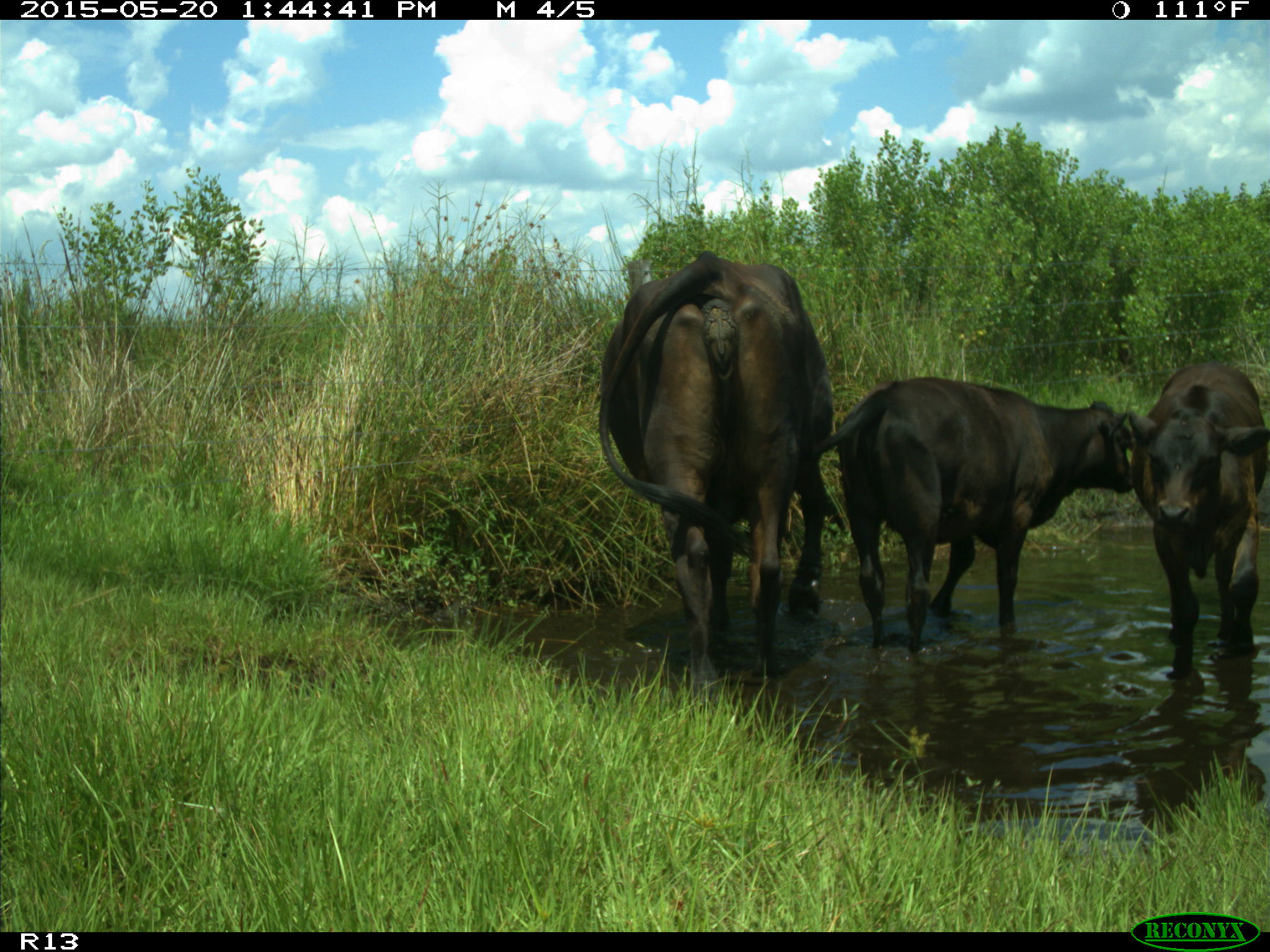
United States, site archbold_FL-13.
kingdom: Animalia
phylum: Chordata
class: Mammalia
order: Artiodactyla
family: Bovidae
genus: Bos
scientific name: Bos taurus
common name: domestic cow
Bos taurus (domestic cow).